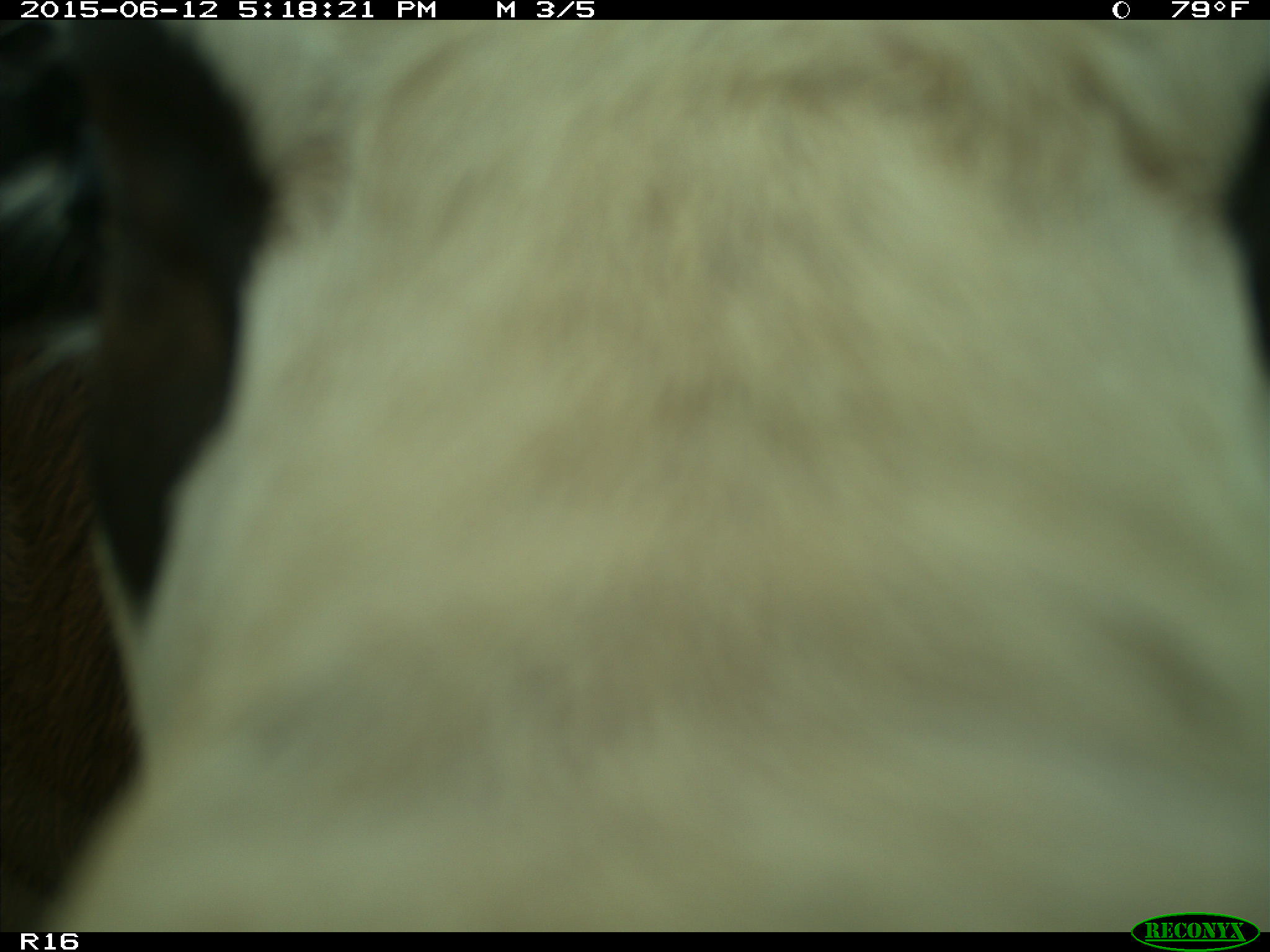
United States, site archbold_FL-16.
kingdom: Animalia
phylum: Chordata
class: Mammalia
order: Artiodactyla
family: Bovidae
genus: Bos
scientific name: Bos taurus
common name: domestic cow